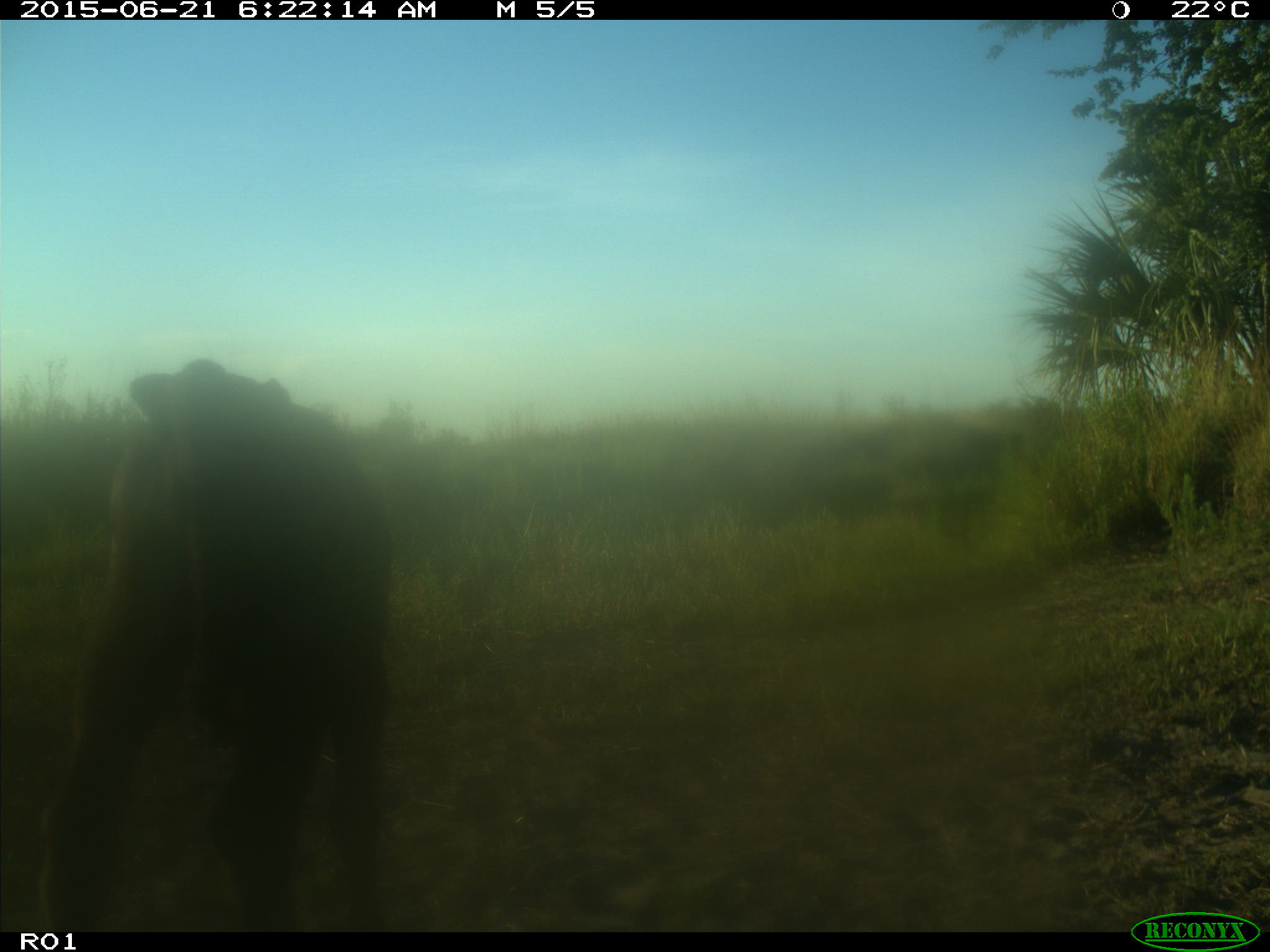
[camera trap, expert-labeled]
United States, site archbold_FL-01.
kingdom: Animalia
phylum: Chordata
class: Mammalia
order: Artiodactyla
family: Bovidae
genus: Bos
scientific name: Bos taurus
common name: domestic cow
Bos taurus (domestic cow).